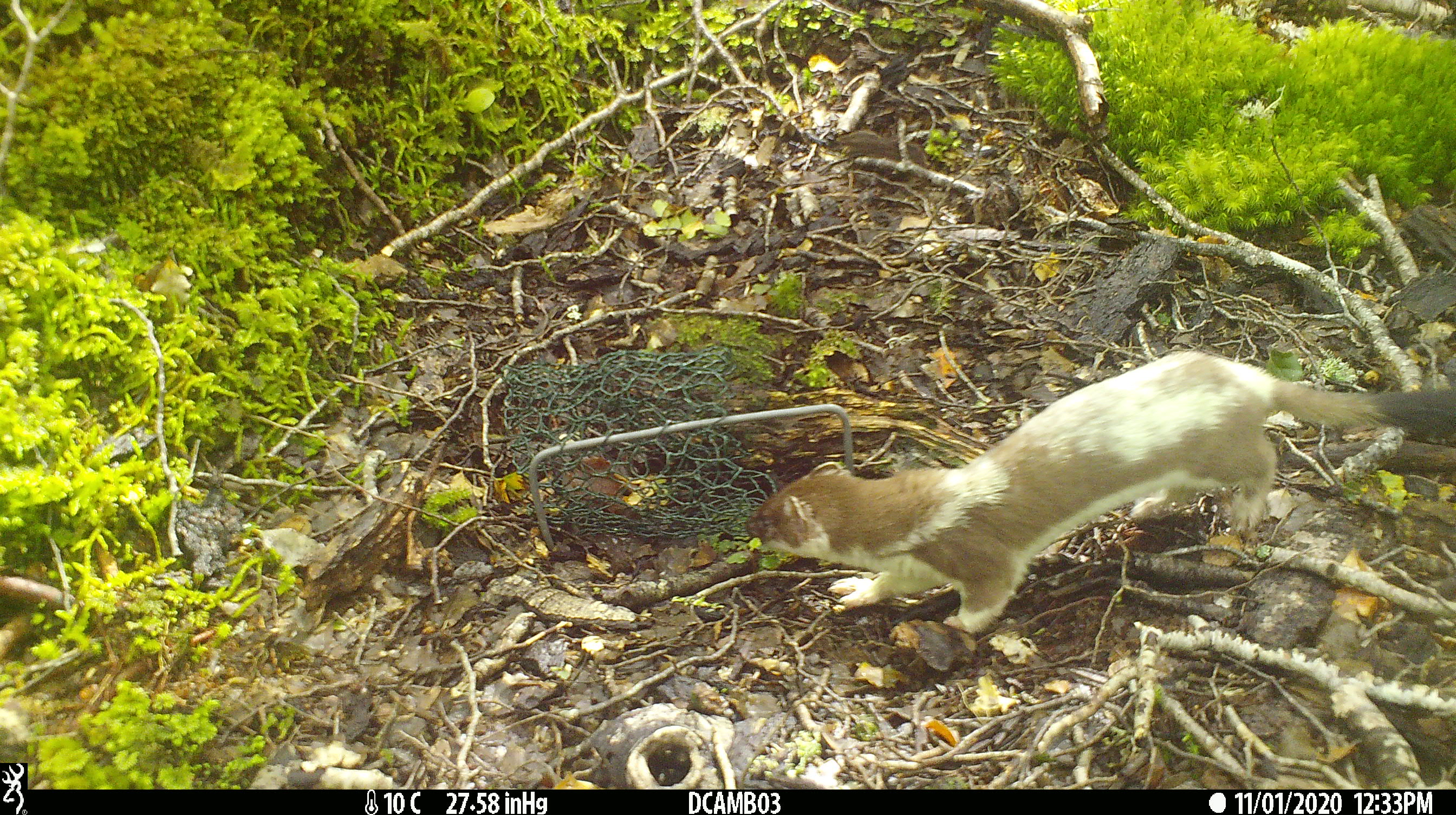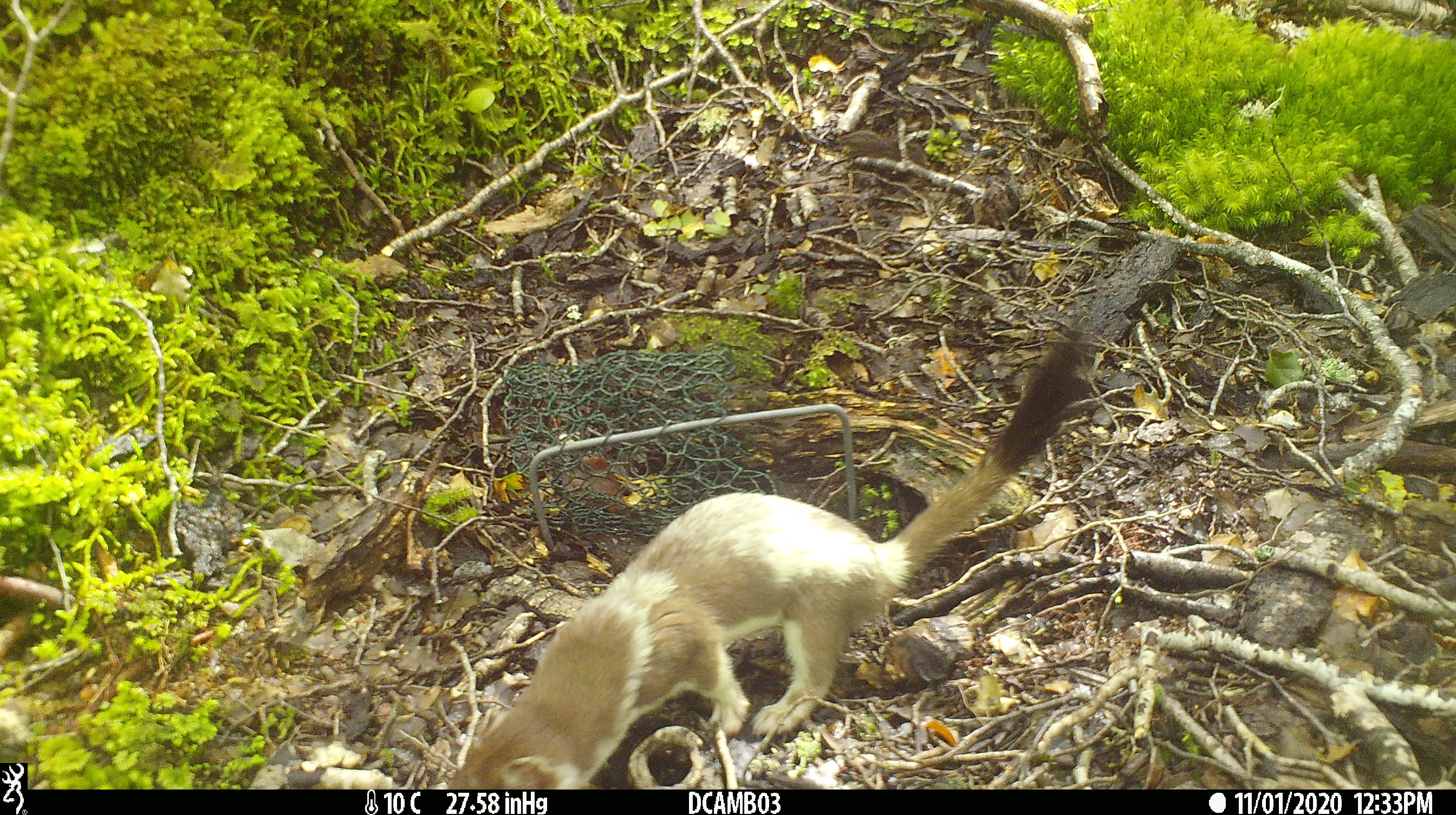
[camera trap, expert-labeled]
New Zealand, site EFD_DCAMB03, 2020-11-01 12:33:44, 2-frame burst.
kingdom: Animalia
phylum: Chordata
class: Mammalia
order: Carnivora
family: Mustelidae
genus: Mustela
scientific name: Mustela erminea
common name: stoat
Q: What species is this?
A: Stoat (Mustela erminea).